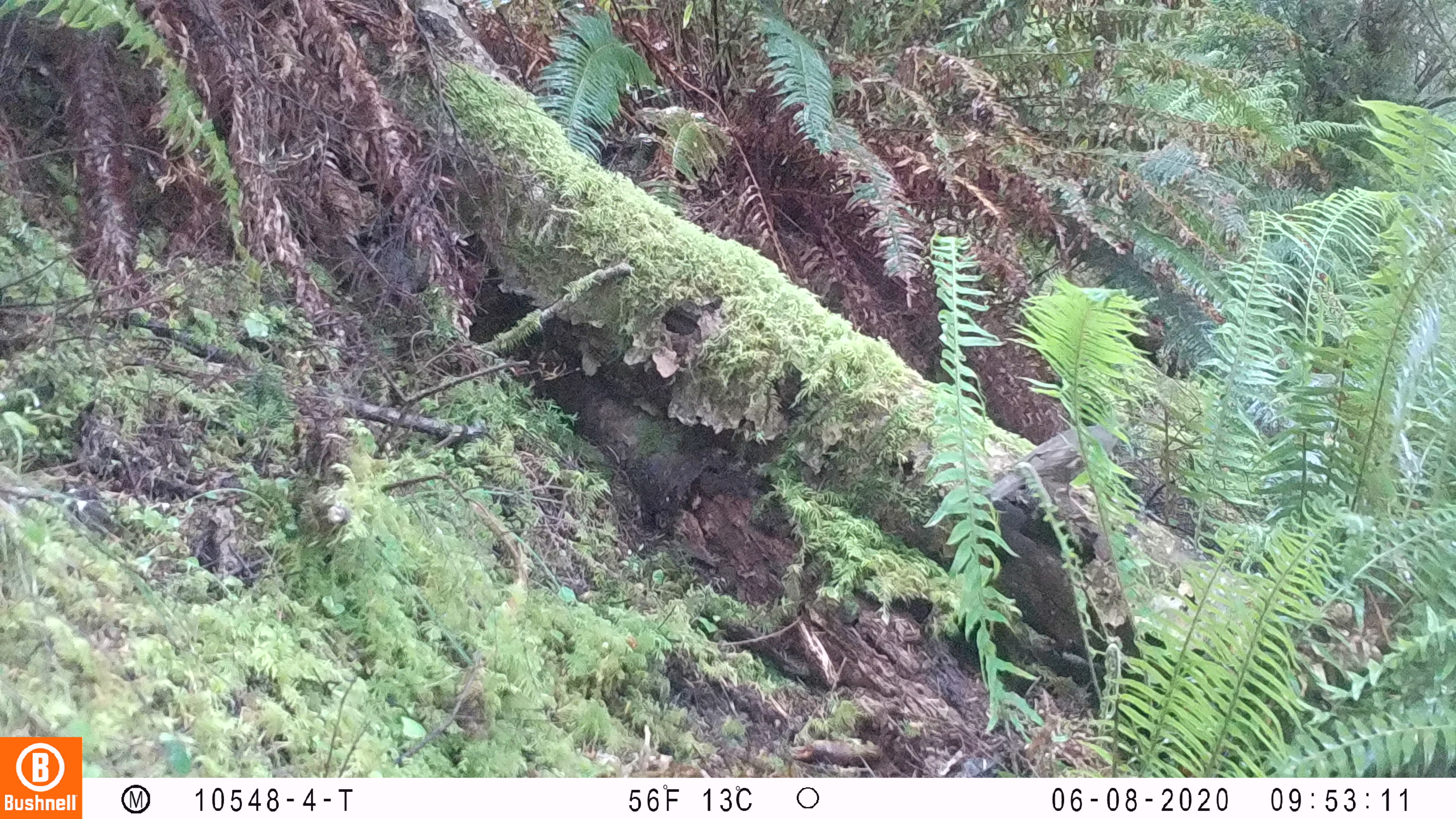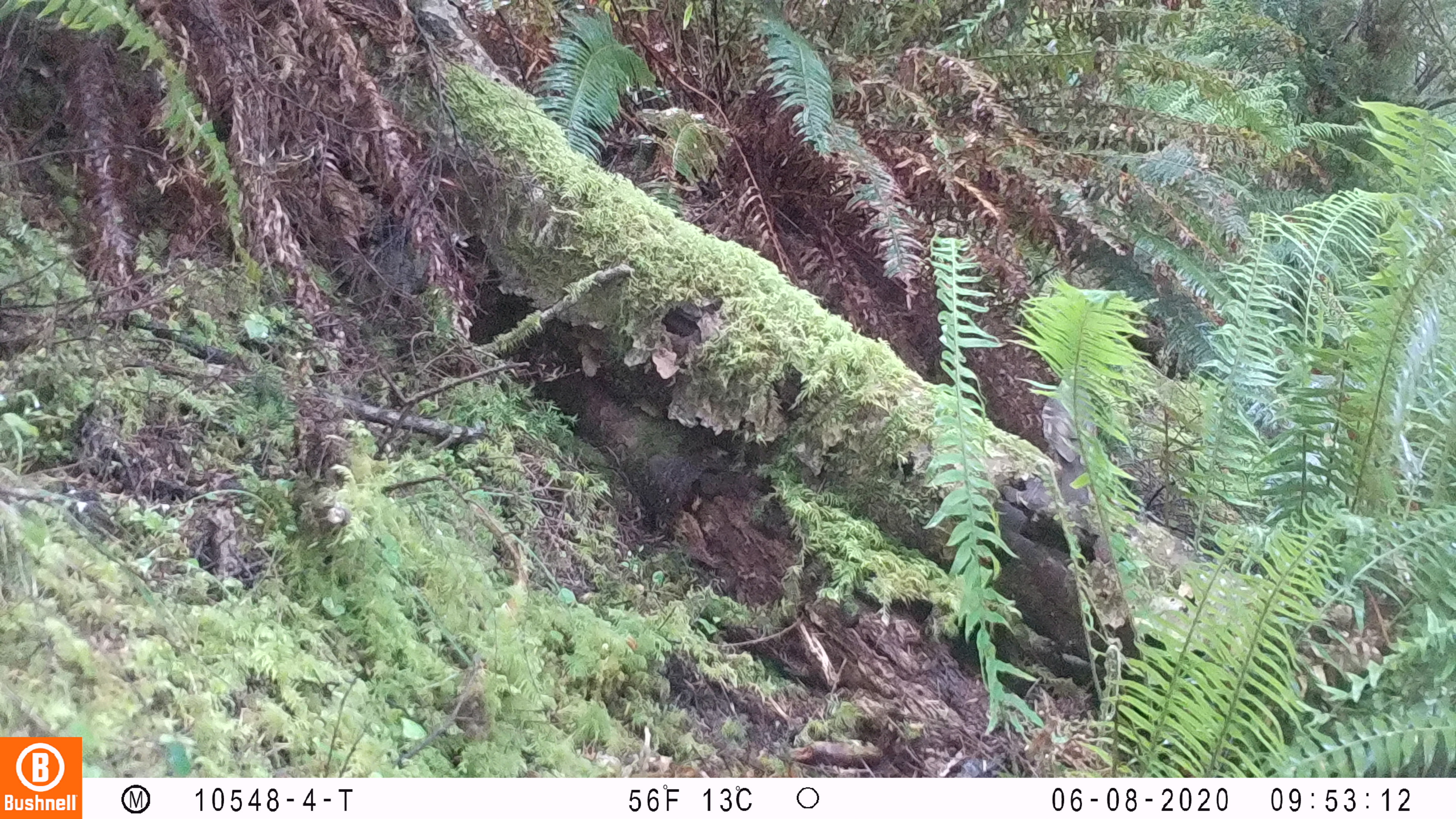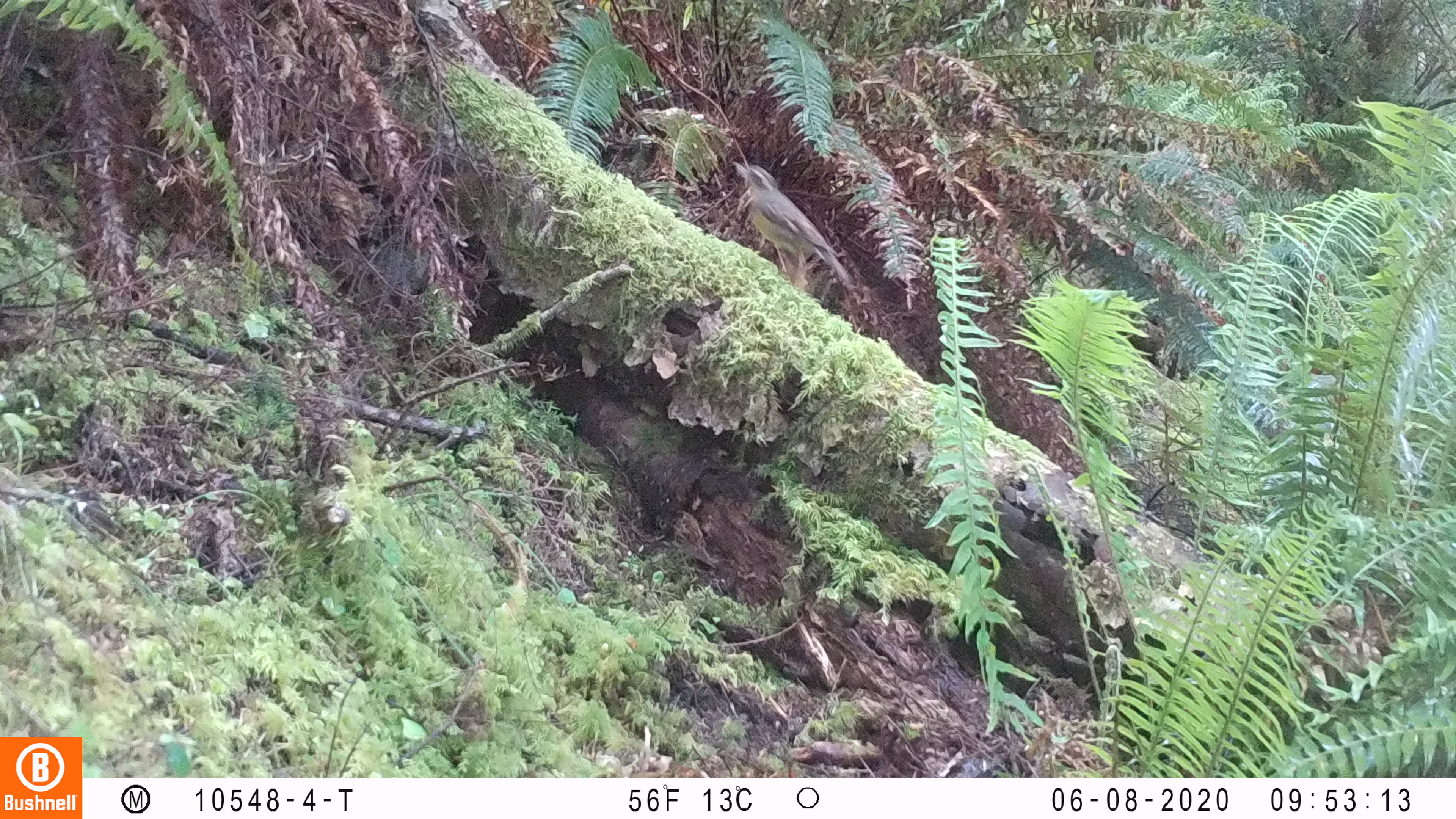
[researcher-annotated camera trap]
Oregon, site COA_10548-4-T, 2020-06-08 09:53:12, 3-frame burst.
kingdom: Animalia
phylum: Chordata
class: Aves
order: Passeriformes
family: Turdidae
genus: Ixoreus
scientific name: Ixoreus naevius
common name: varied thrush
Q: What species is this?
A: Varied thrush (Ixoreus naevius).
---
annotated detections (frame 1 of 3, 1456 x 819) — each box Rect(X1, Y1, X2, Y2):
varied thrush: Rect(973, 410, 1125, 507); Rect(969, 507, 973, 511)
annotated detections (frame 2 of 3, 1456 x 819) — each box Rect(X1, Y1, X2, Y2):
varied thrush: Rect(1036, 363, 1104, 515)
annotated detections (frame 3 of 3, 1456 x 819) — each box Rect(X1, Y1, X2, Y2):
varied thrush: Rect(728, 154, 851, 295)